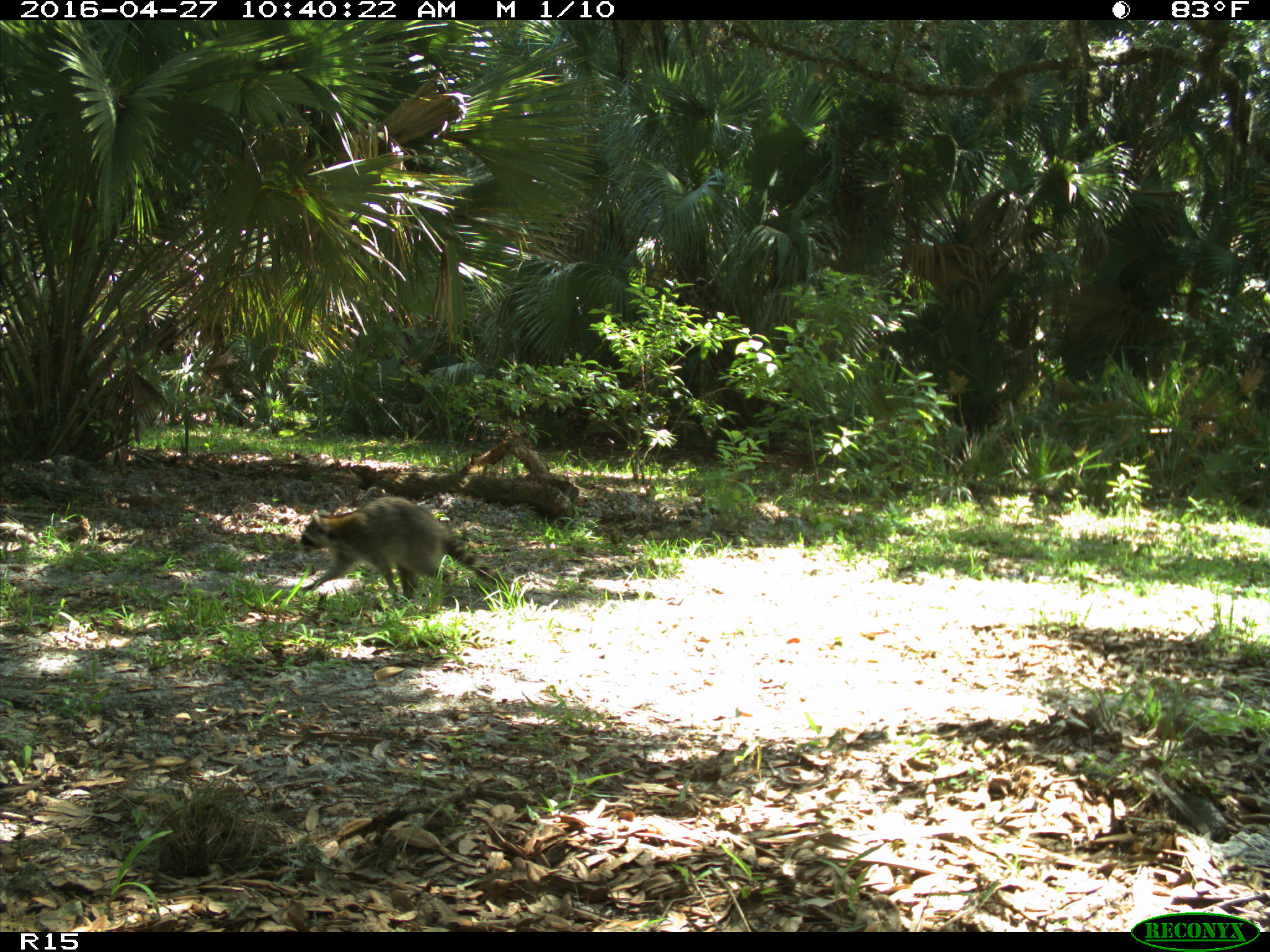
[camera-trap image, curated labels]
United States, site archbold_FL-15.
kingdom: Animalia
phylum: Chordata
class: Mammalia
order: Carnivora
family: Procyonidae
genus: Procyon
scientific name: Procyon lotor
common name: common raccoon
Procyon lotor (common raccoon).